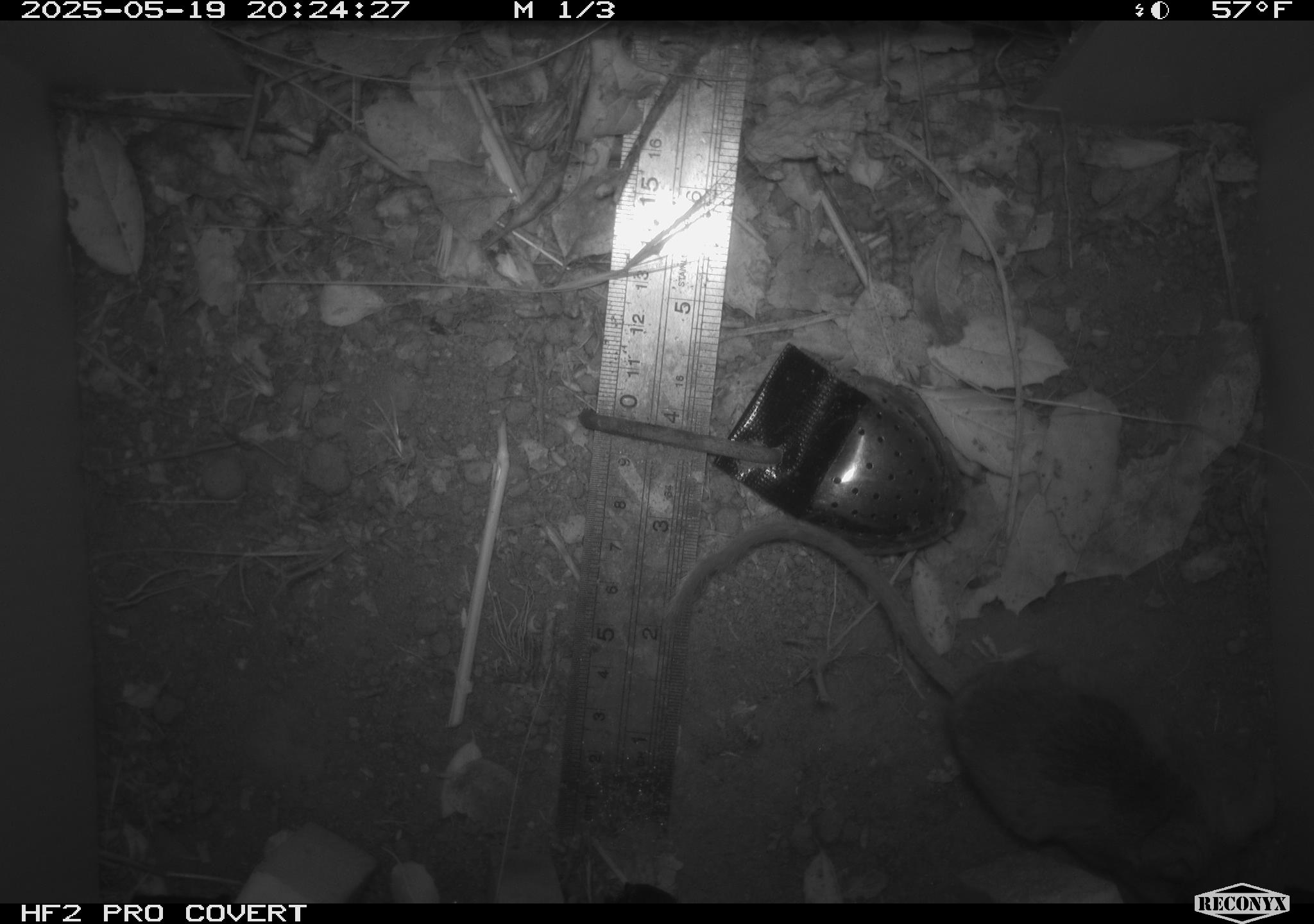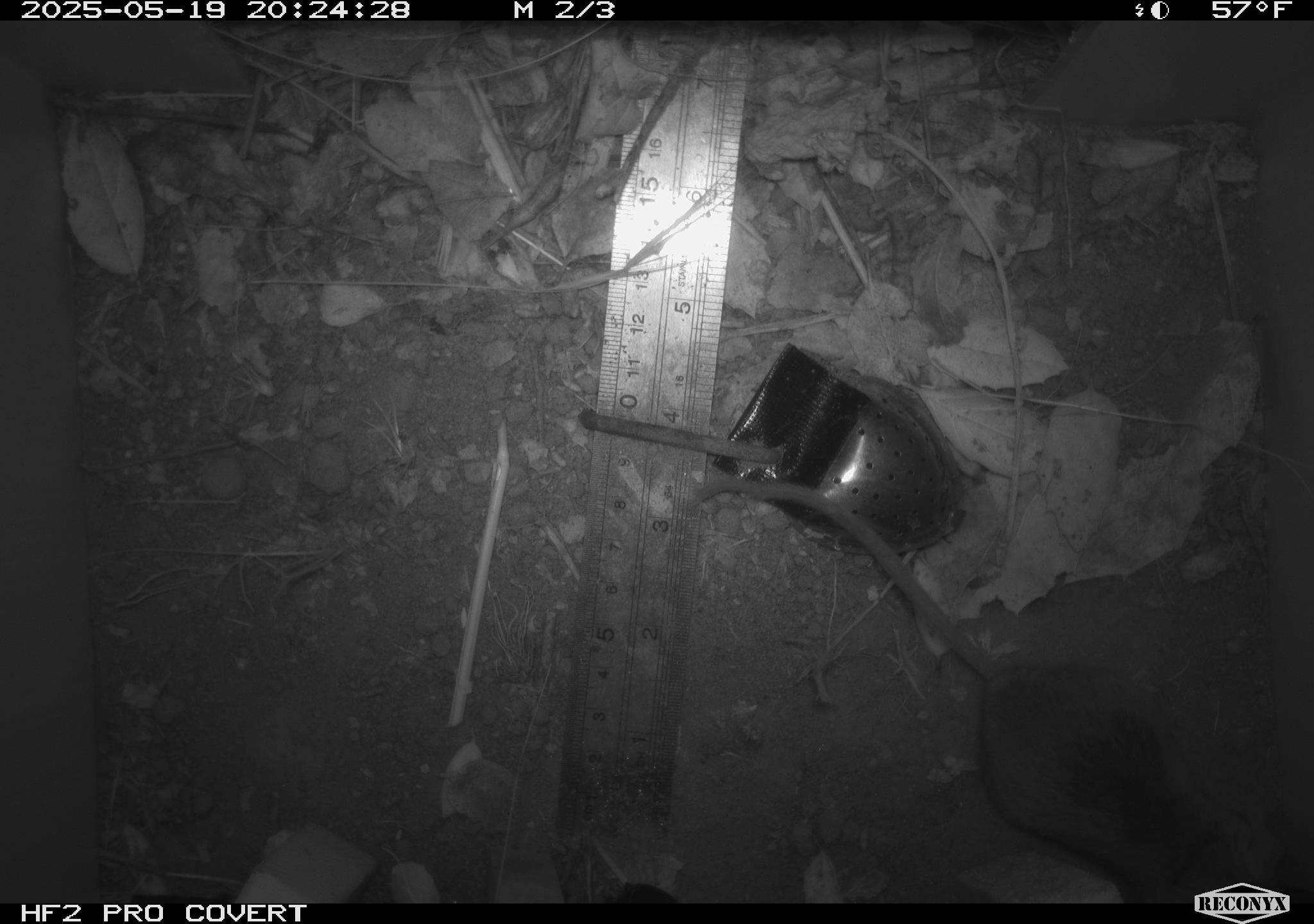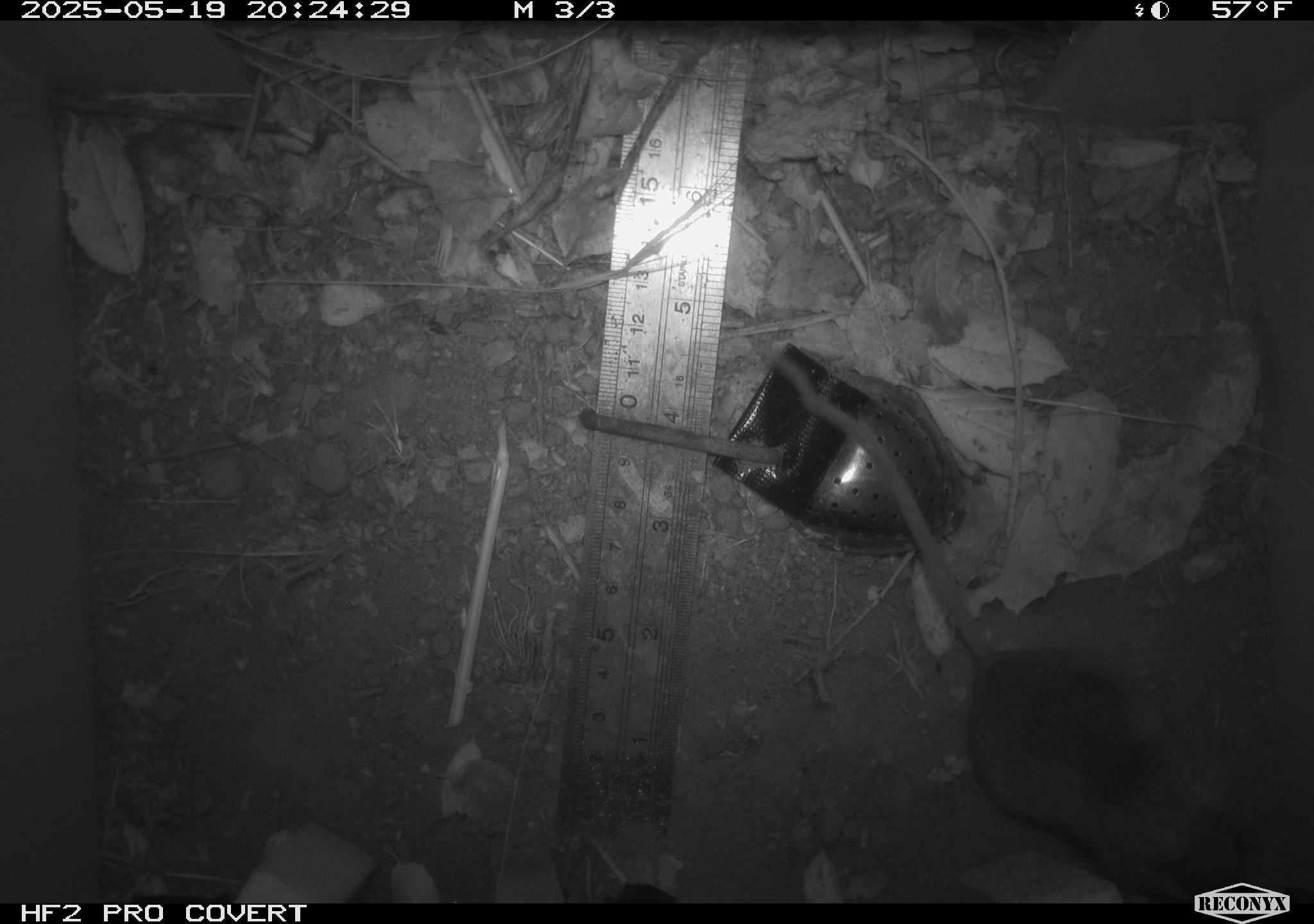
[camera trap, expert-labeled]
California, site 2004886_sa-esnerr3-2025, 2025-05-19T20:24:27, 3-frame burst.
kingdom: Animalia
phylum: Chordata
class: Mammalia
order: Rodentia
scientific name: Rodentia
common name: rodent